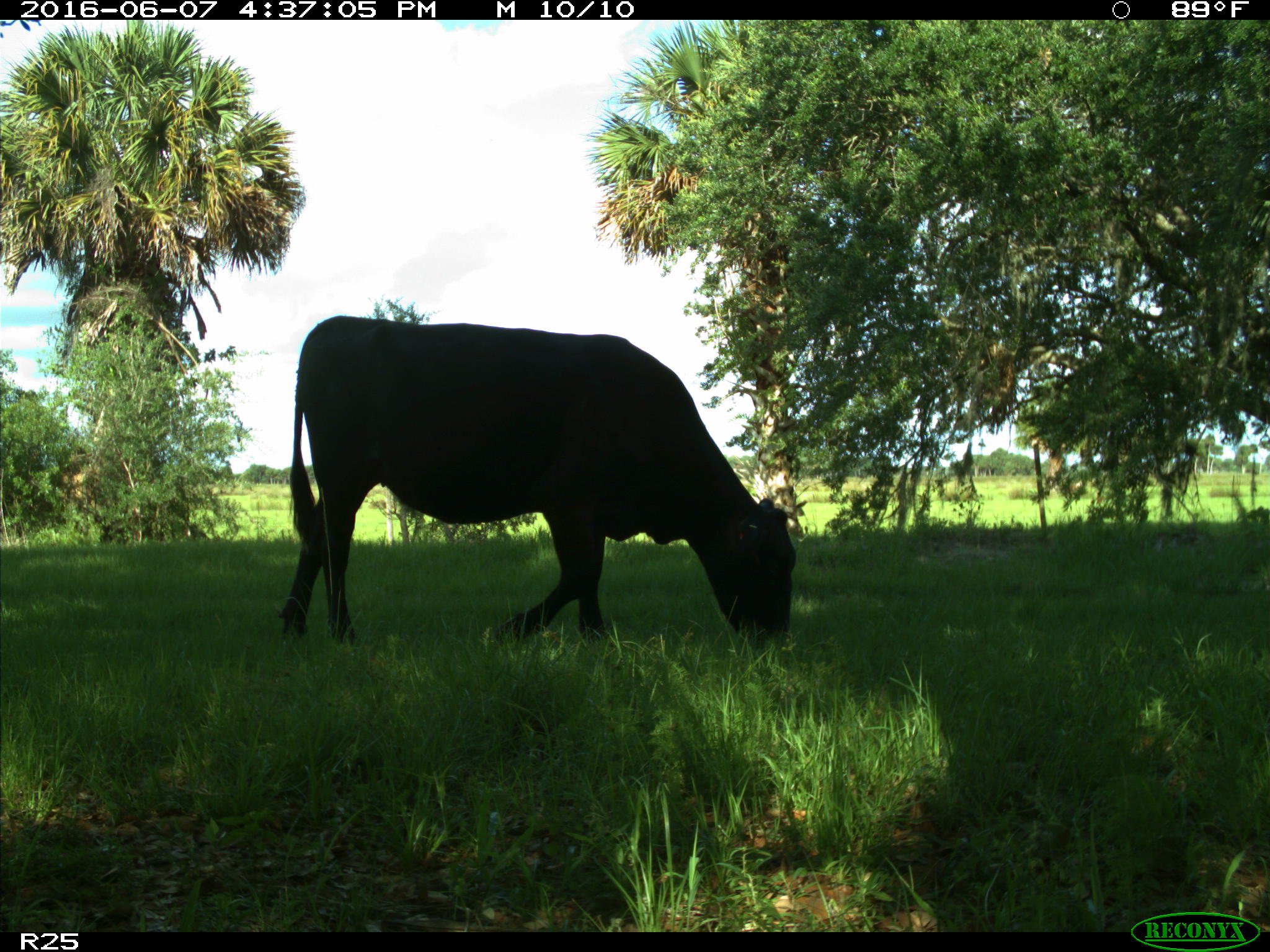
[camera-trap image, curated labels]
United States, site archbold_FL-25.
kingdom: Animalia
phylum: Chordata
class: Mammalia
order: Artiodactyla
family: Bovidae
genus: Bos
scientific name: Bos taurus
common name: domestic cow